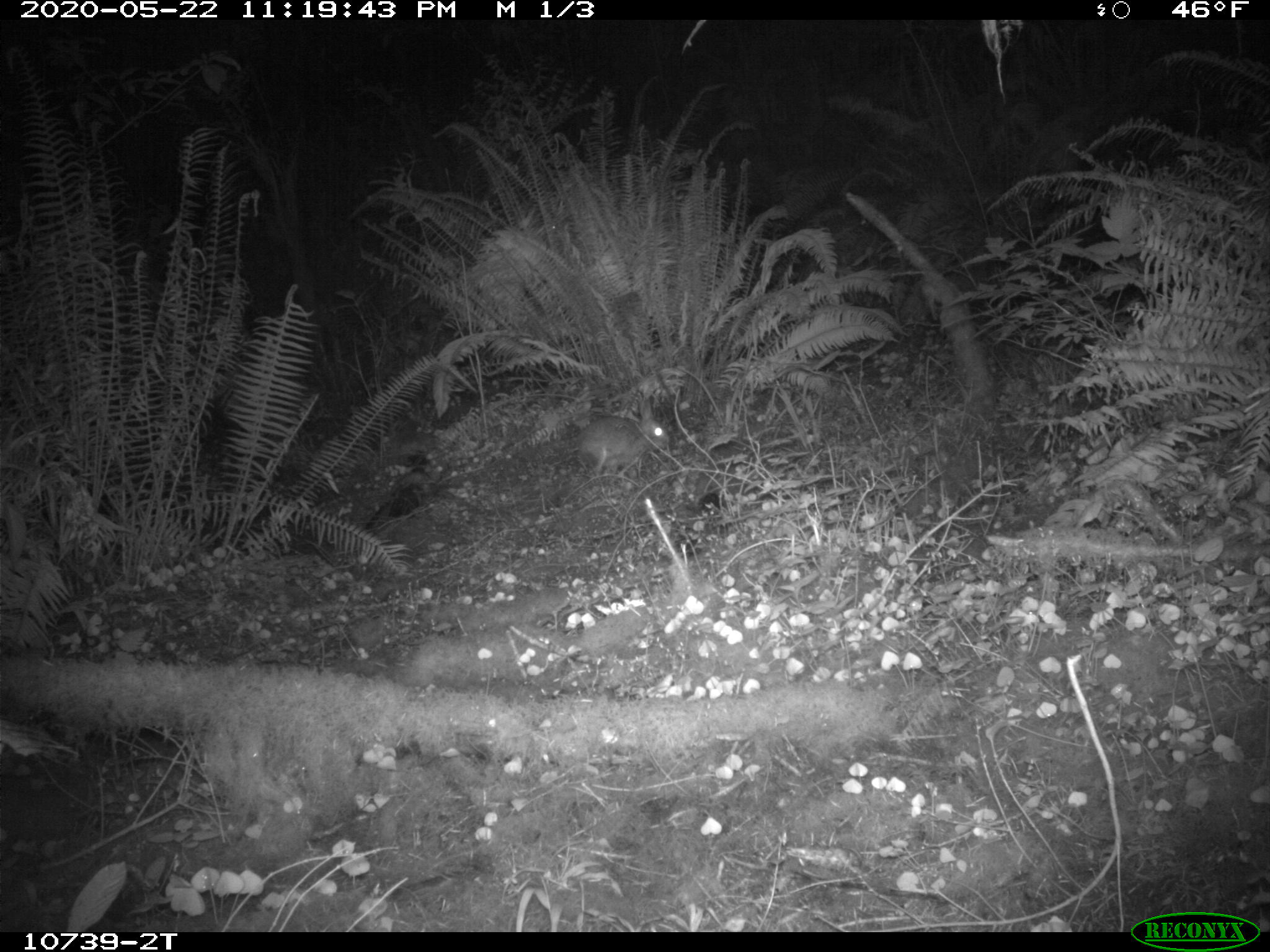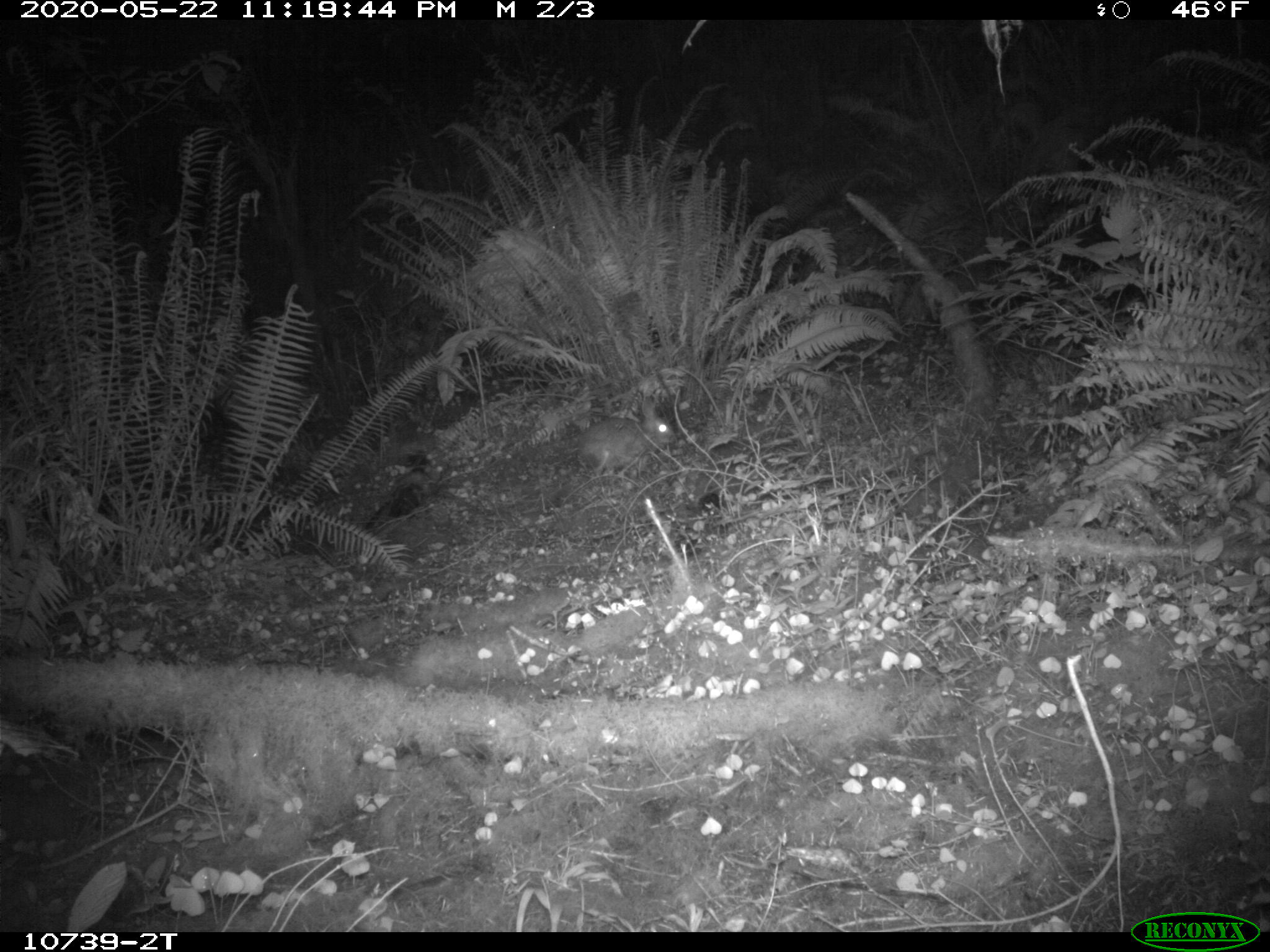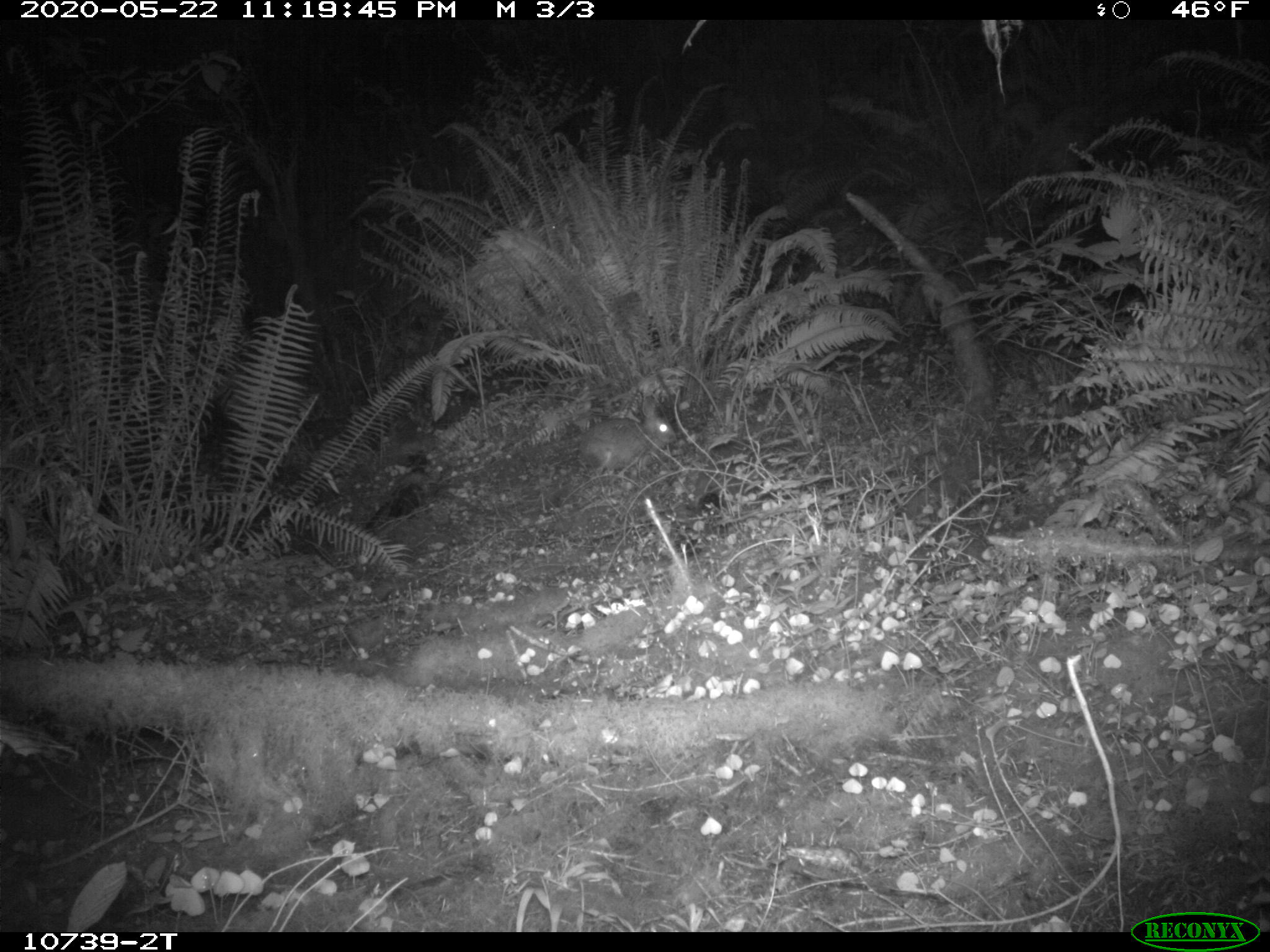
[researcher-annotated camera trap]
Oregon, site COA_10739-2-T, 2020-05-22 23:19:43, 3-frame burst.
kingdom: Animalia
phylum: Chordata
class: Mammalia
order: Lagomorpha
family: Leporidae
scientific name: Leporidae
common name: hares and rabbits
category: leporidae family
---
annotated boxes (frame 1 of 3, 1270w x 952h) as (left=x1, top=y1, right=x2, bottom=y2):
leporidae family: (left=575, top=392, right=671, bottom=476)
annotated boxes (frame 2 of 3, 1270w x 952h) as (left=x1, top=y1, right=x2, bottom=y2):
leporidae family: (left=574, top=396, right=678, bottom=472)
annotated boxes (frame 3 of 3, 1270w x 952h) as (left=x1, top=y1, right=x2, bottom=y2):
leporidae family: (left=573, top=396, right=676, bottom=477)